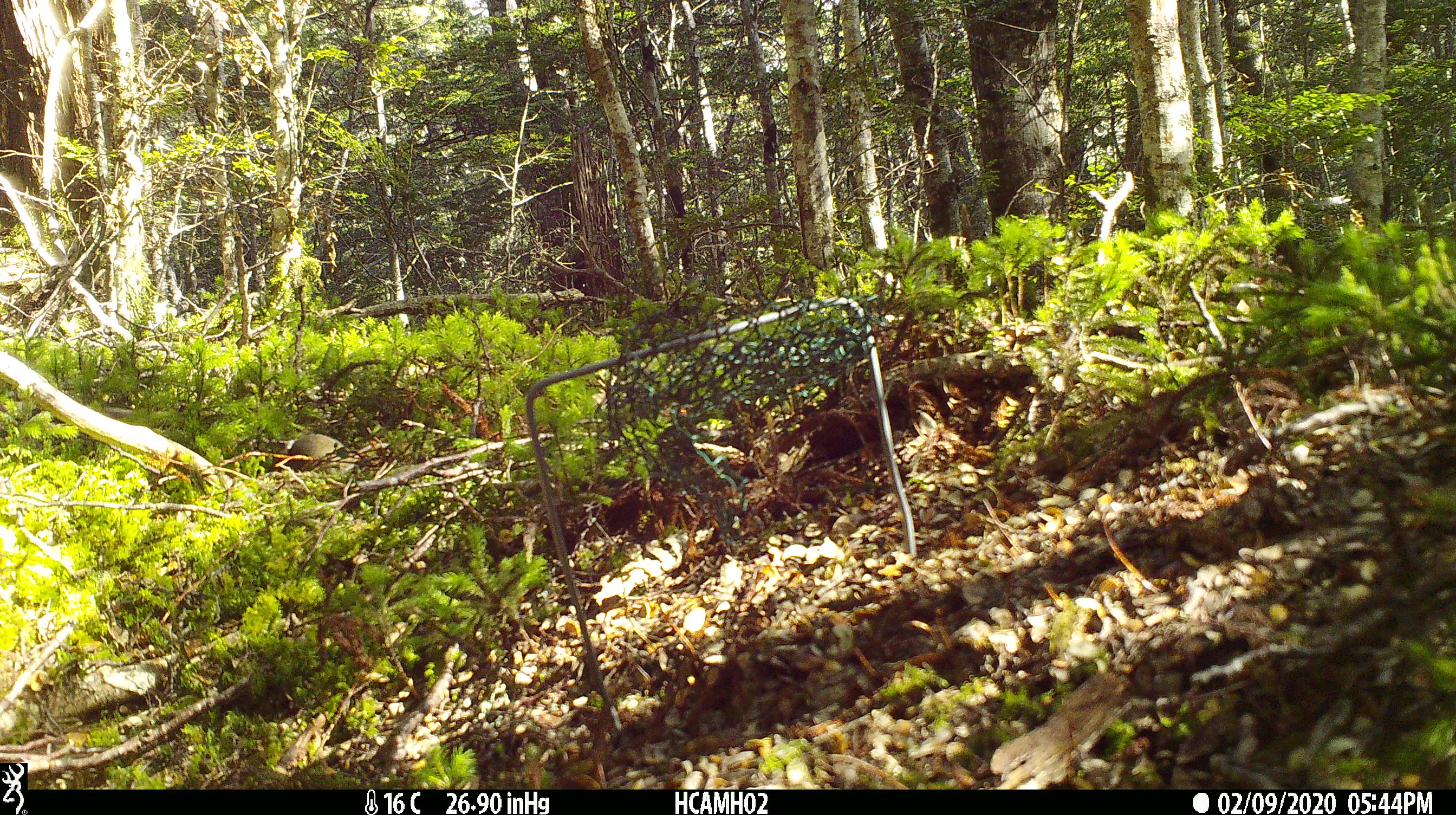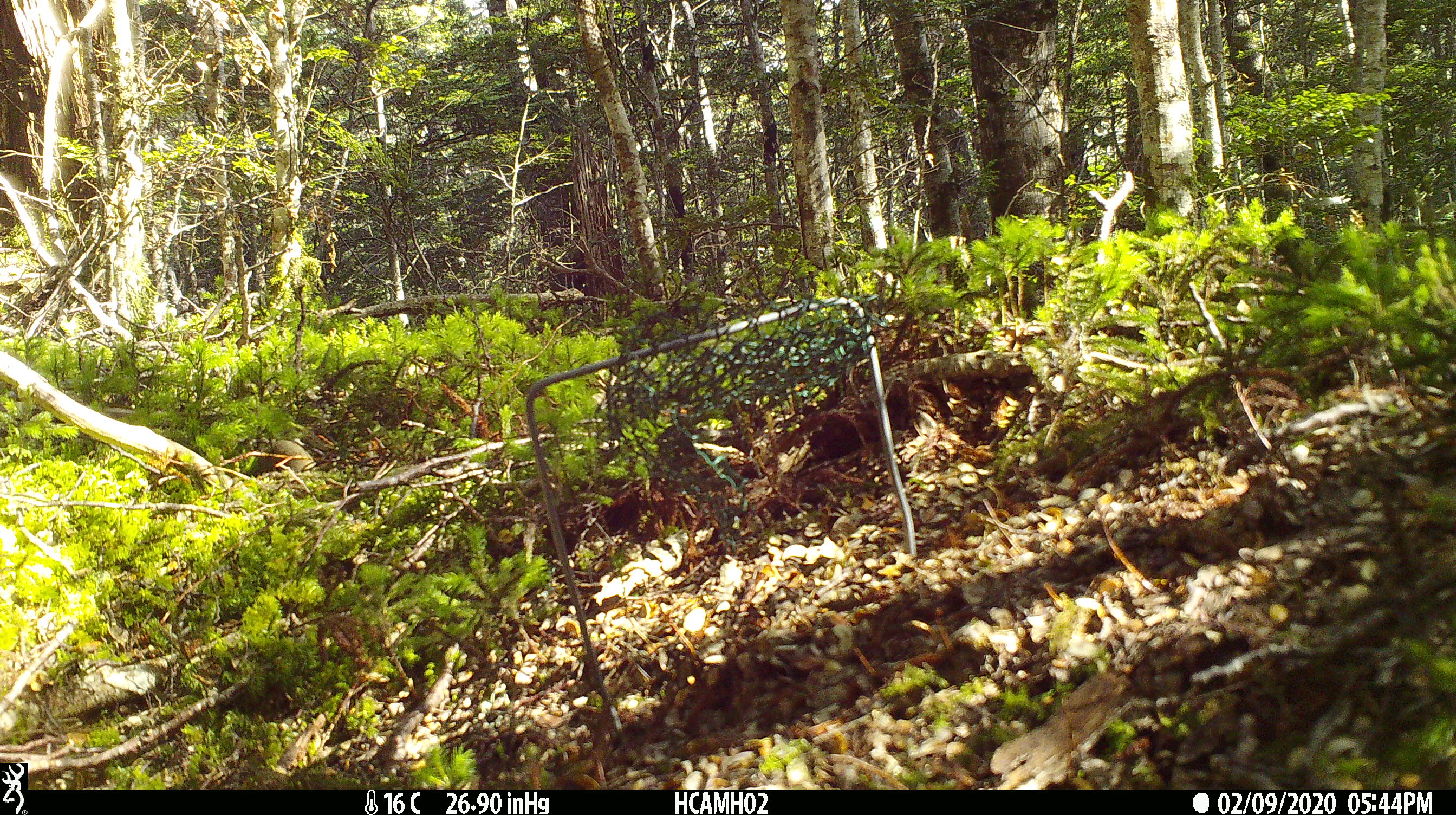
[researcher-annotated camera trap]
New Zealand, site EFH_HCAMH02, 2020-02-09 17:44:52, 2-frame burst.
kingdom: Animalia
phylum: Chordata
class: Mammalia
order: Rodentia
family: Muridae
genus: Mus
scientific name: Mus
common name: mouse